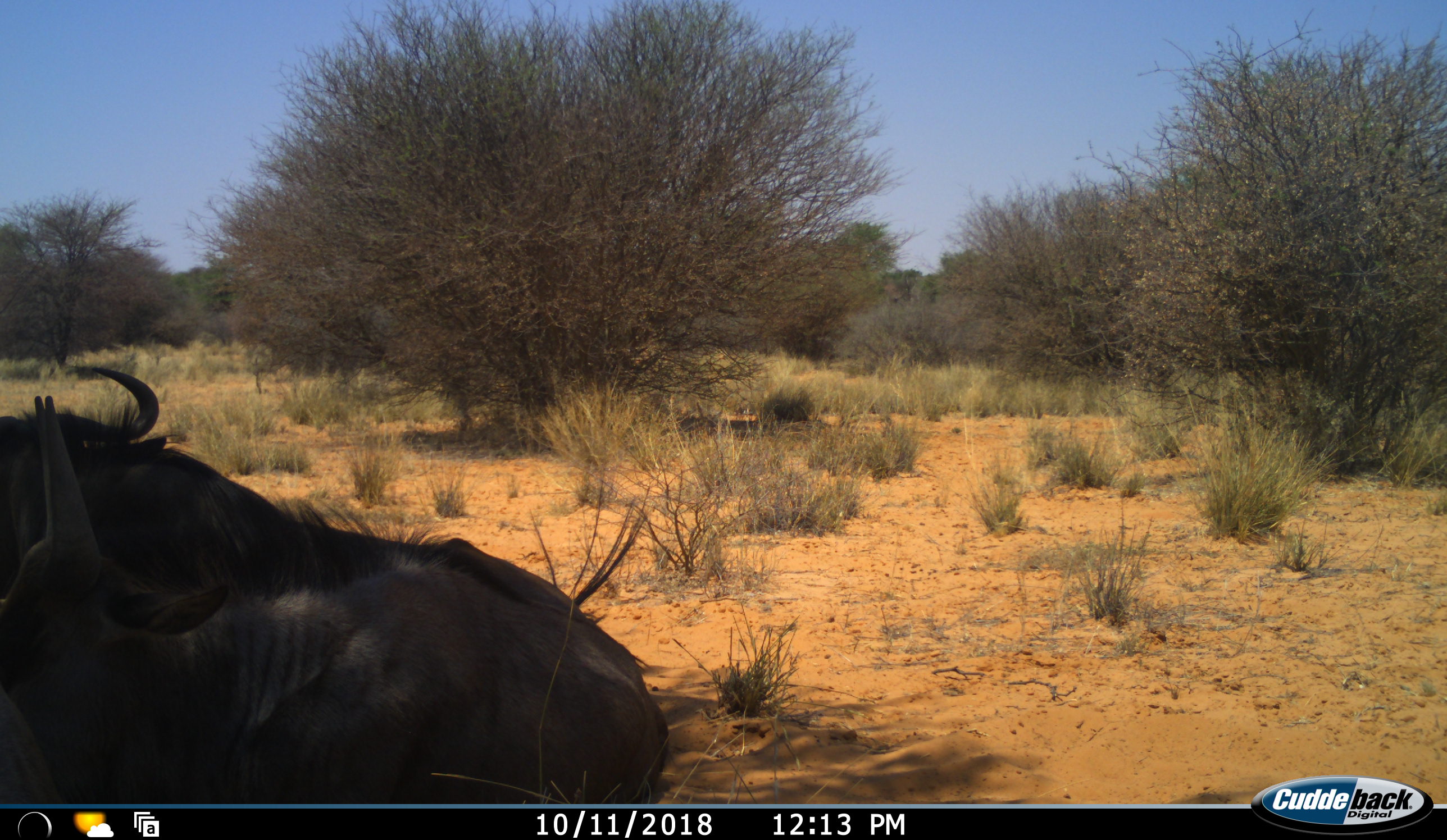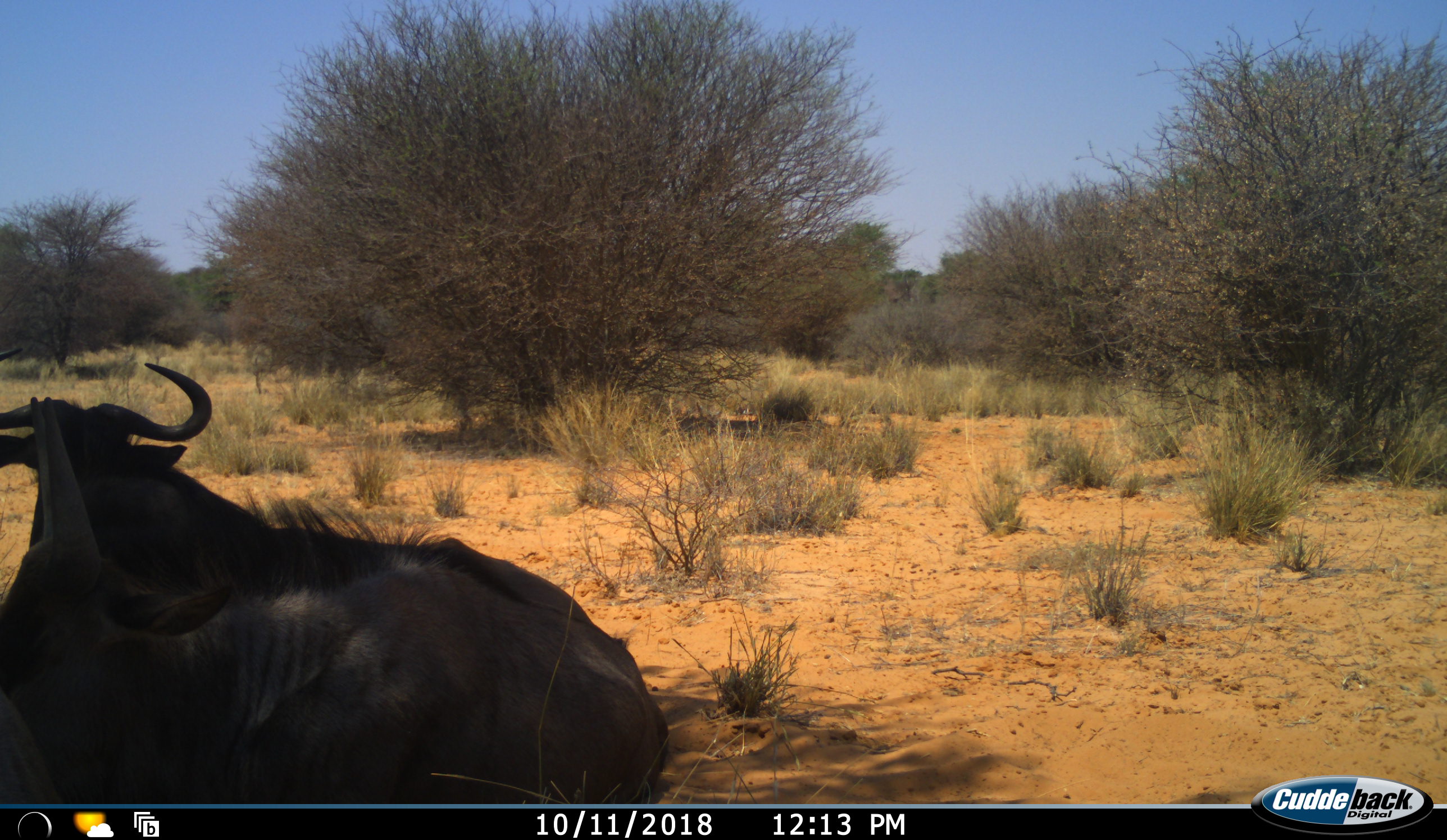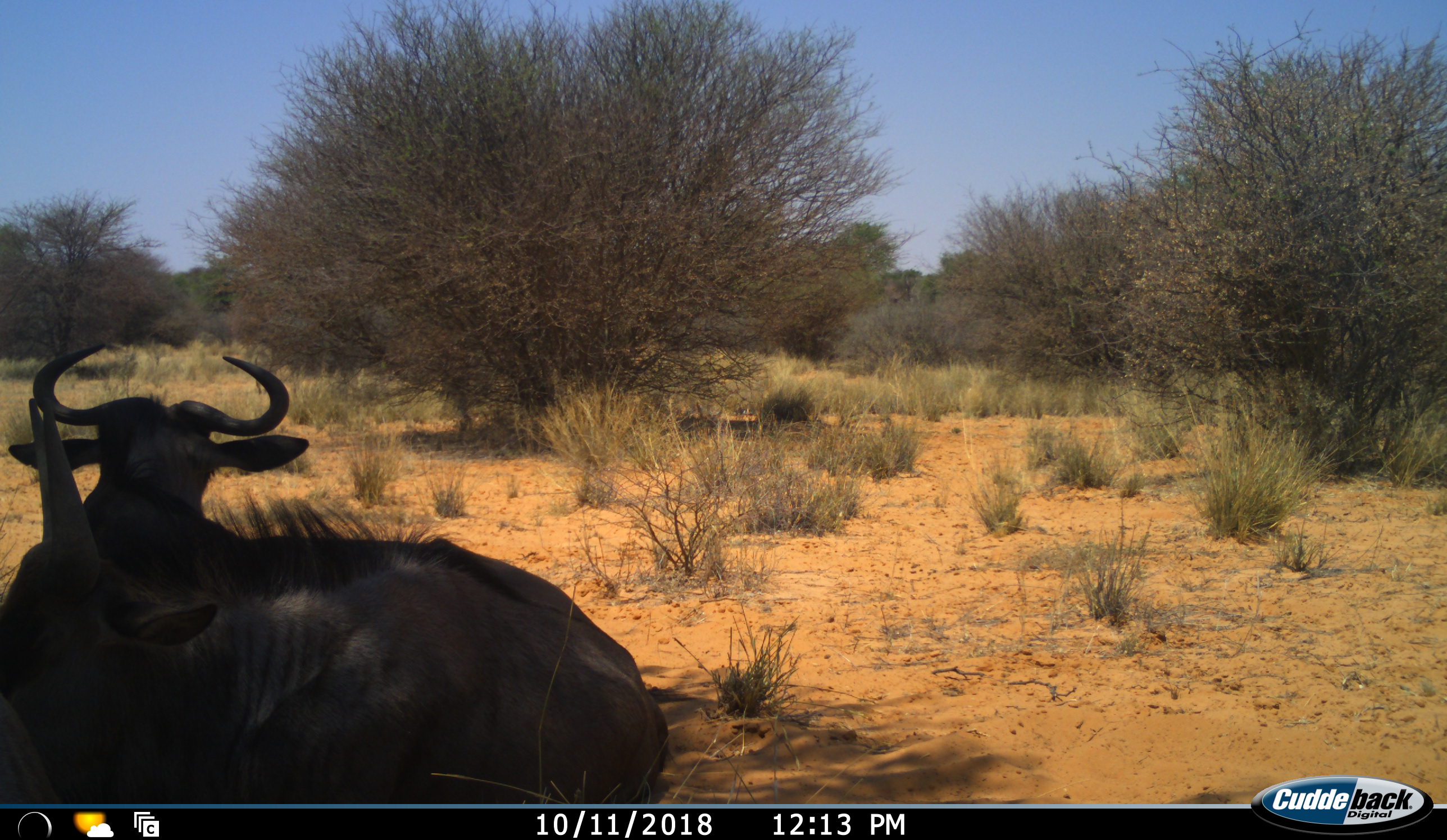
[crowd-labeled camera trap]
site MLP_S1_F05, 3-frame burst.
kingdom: Animalia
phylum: Chordata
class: Mammalia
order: Artiodactyla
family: Bovidae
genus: Connochaetes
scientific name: Connochaetes taurinus taurinus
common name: blue wildebeest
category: wildebeestblue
Wildebeestblue (blue wildebeest) (Connochaetes taurinus taurinus), count 2. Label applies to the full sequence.